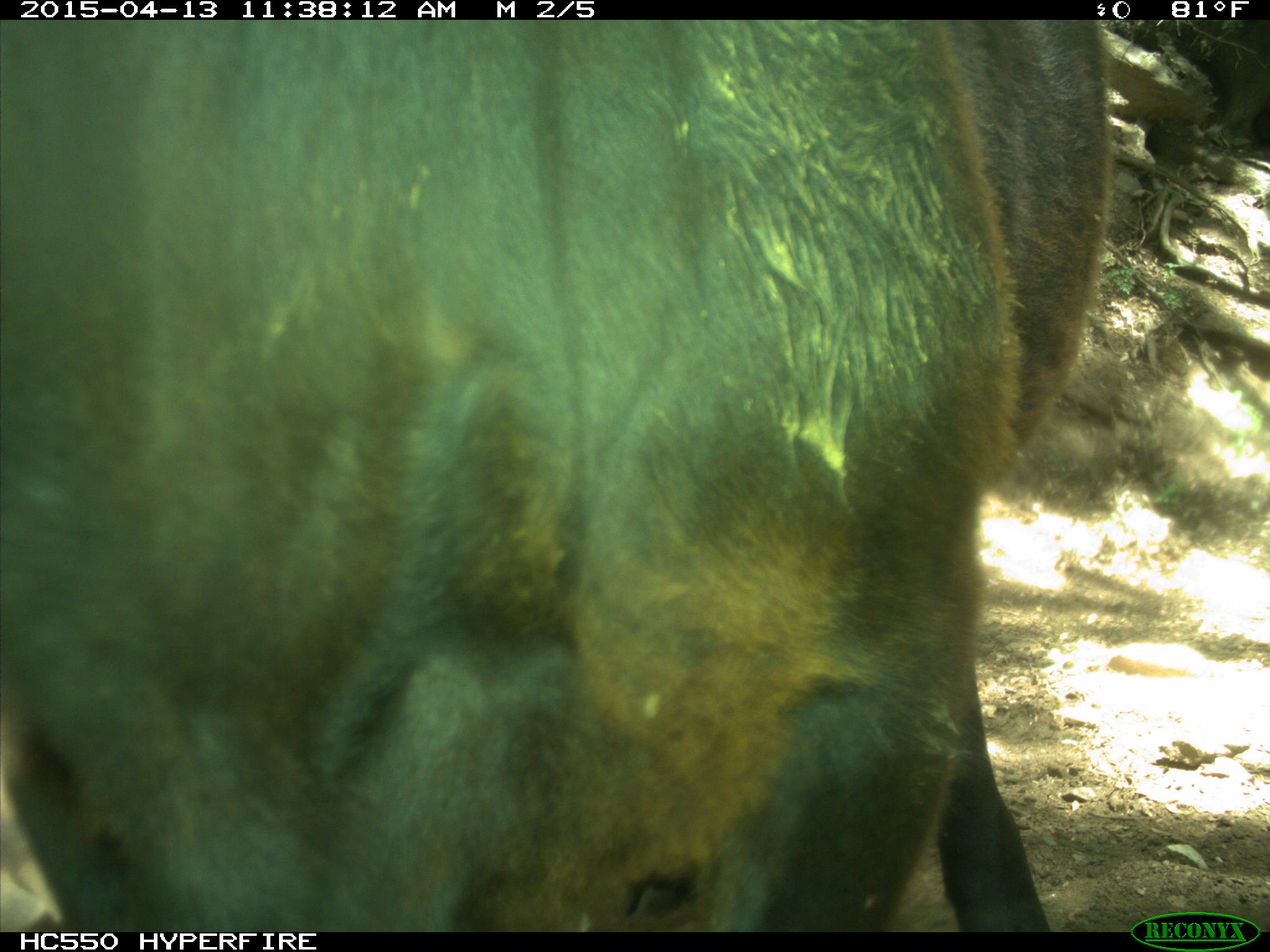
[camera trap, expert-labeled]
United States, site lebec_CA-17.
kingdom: Animalia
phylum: Chordata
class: Mammalia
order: Artiodactyla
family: Bovidae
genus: Bos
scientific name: Bos taurus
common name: domestic cow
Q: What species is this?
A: Bos taurus (domestic cow).